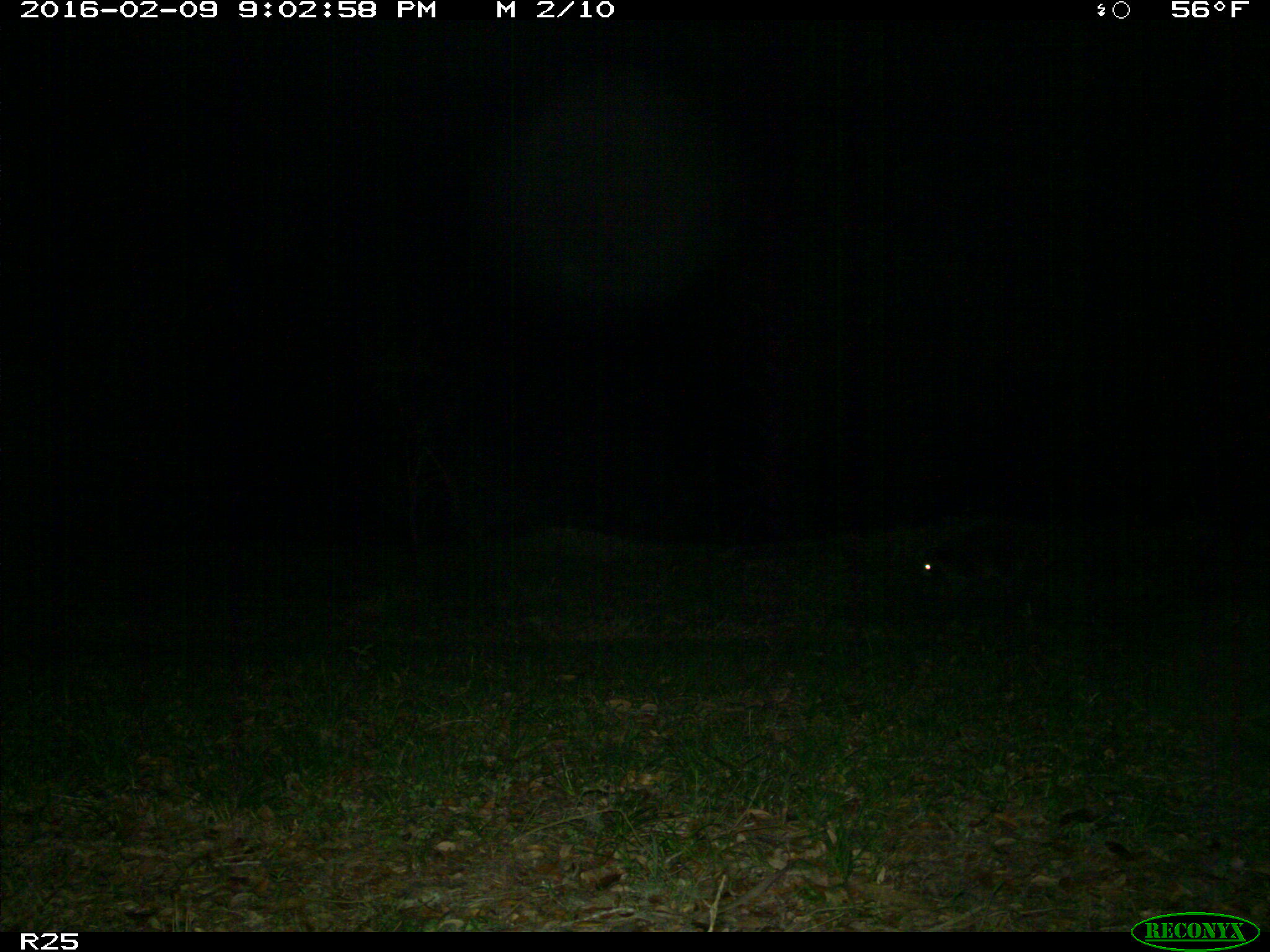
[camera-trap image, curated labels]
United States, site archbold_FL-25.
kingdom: Animalia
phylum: Chordata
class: Mammalia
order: Carnivora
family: Procyonidae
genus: Procyon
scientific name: Procyon lotor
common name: common raccoon